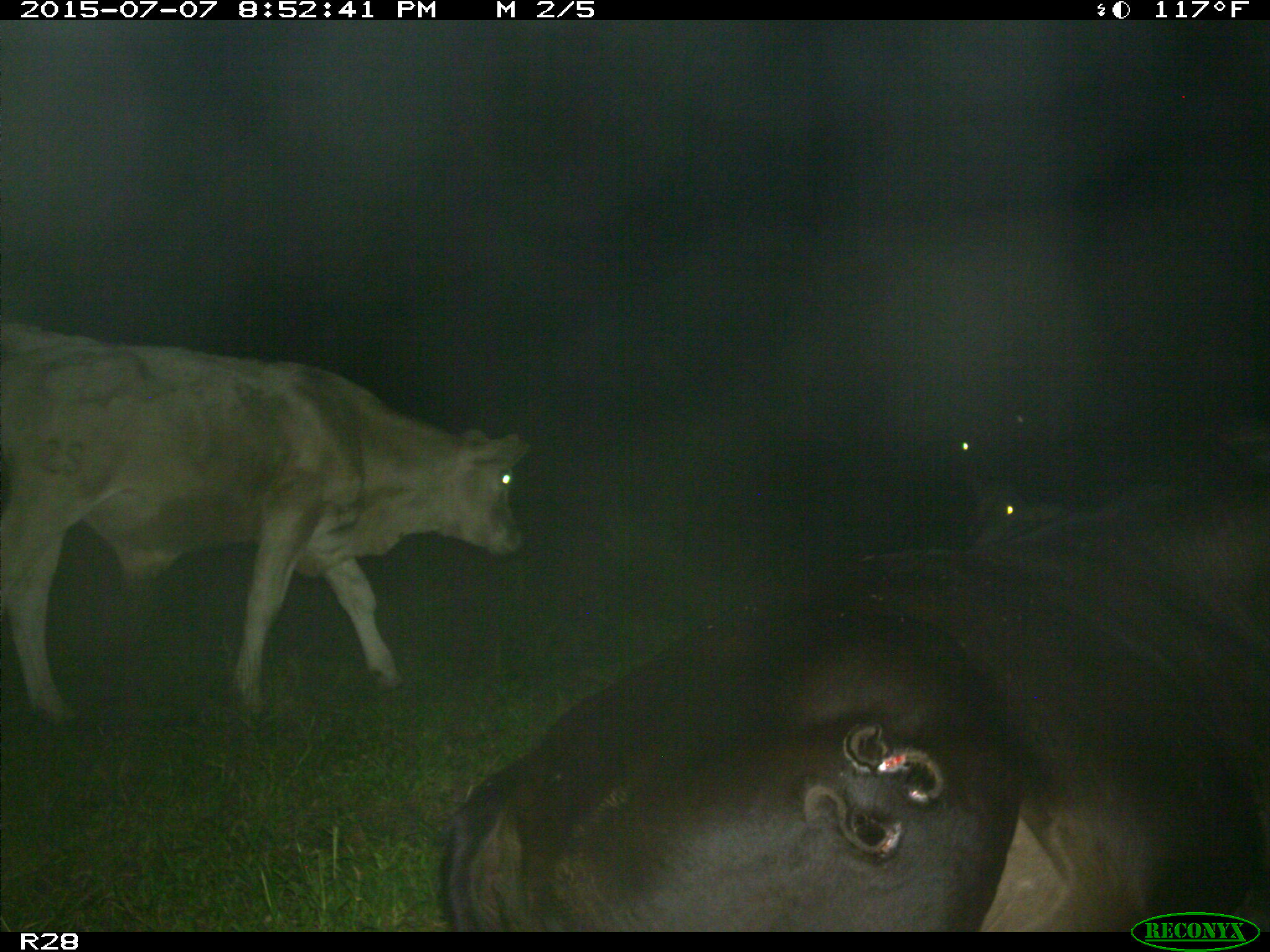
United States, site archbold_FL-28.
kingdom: Animalia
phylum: Chordata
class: Mammalia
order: Artiodactyla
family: Bovidae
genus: Bos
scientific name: Bos taurus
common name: domestic cow